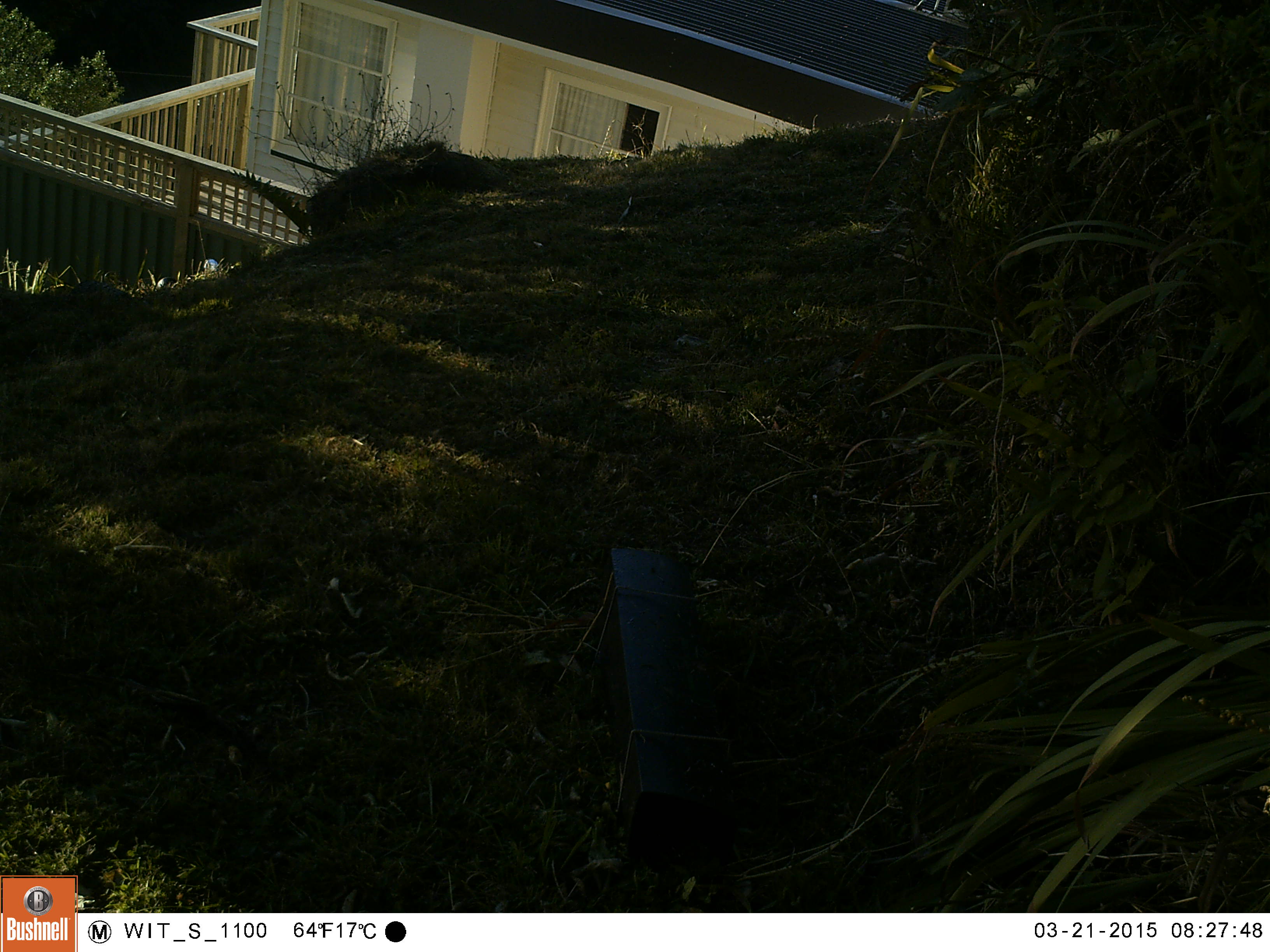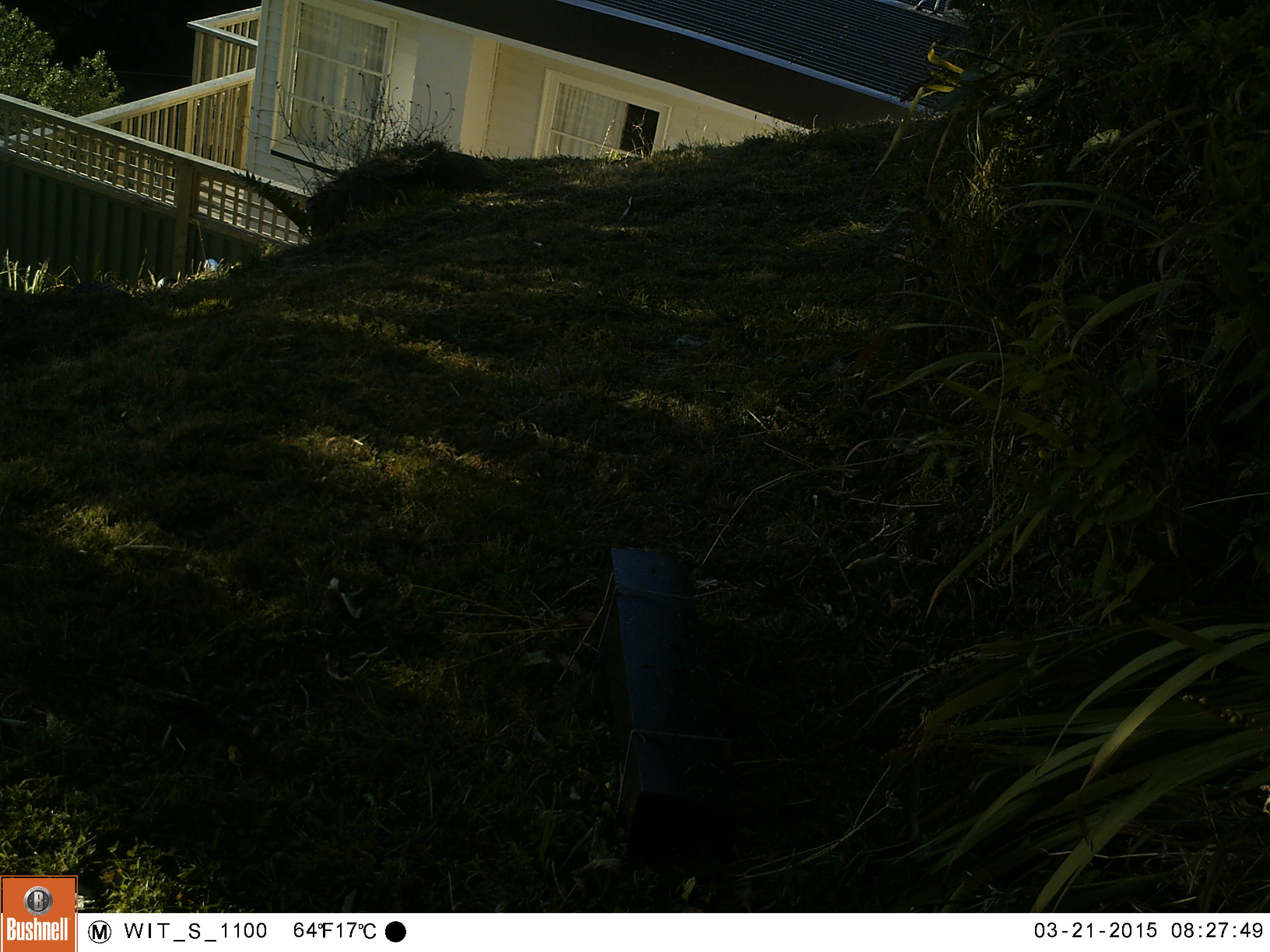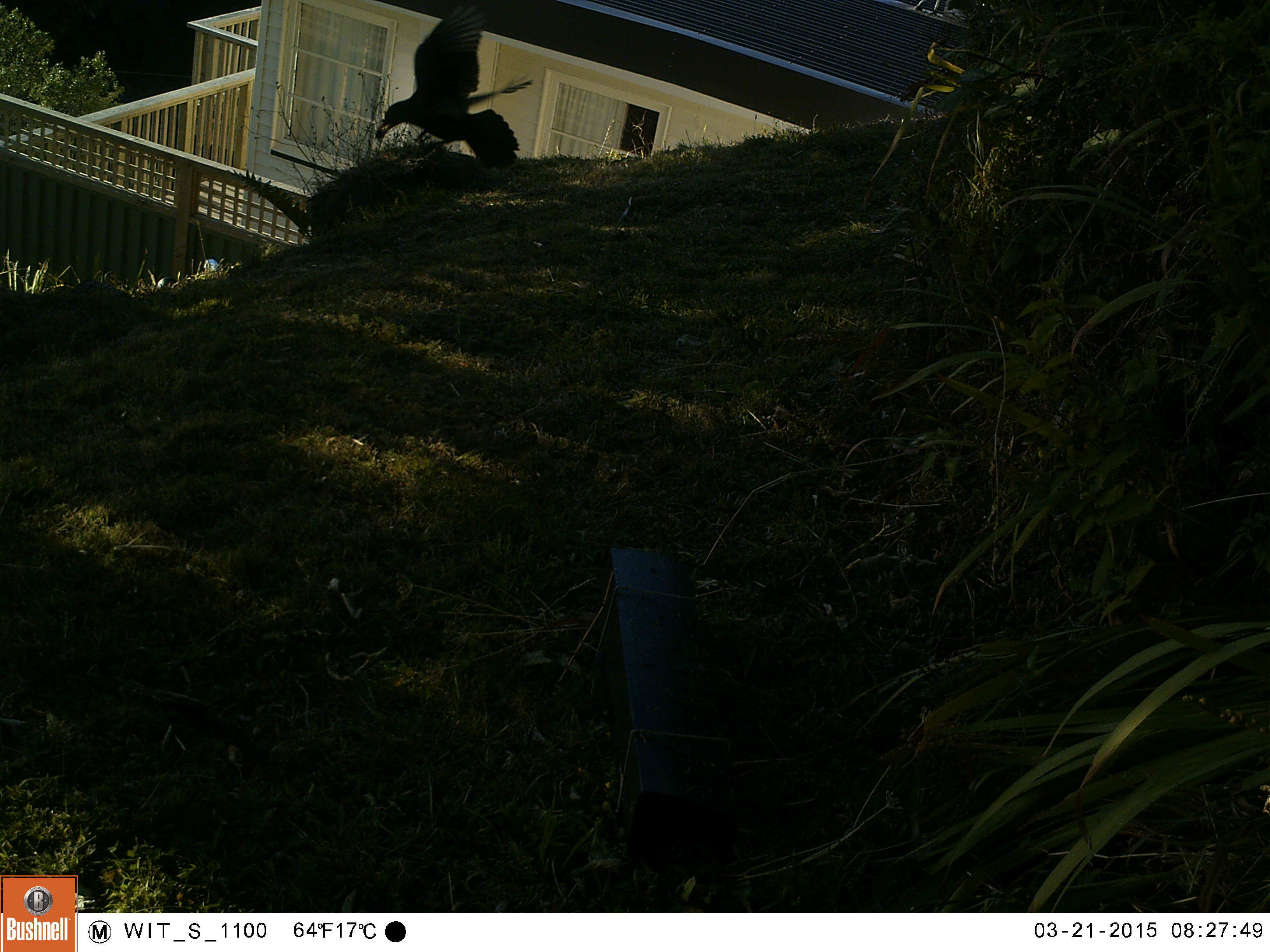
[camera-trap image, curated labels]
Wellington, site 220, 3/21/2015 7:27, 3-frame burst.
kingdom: Animalia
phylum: Chordata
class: Aves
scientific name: Aves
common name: bird